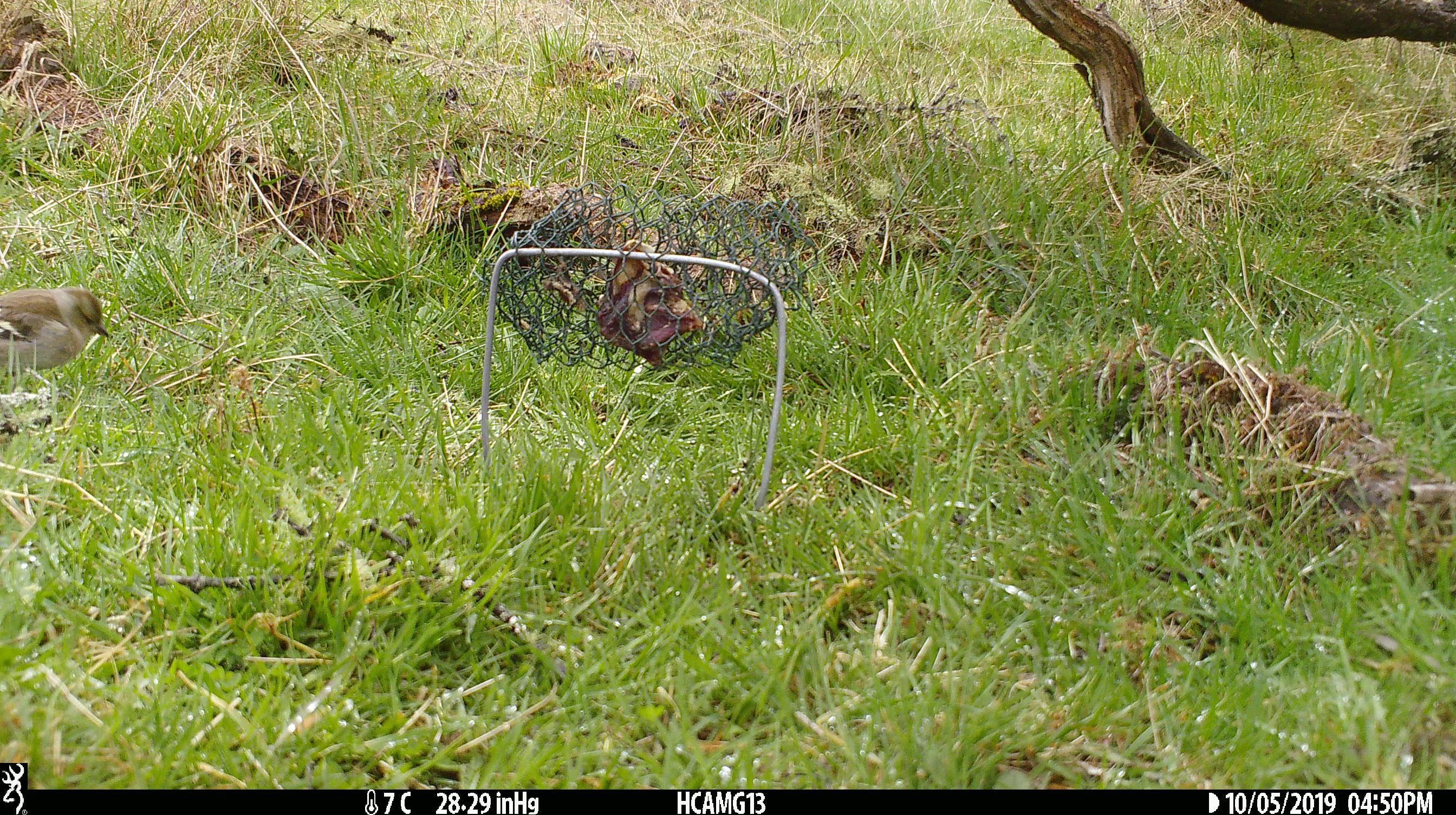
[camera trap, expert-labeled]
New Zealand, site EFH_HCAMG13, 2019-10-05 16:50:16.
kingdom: Animalia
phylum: Chordata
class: Aves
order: Passeriformes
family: Fringillidae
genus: Fringilla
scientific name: Fringilla coelebs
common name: common chaffinch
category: chaffinch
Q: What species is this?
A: Chaffinch (common chaffinch) (Fringilla coelebs).